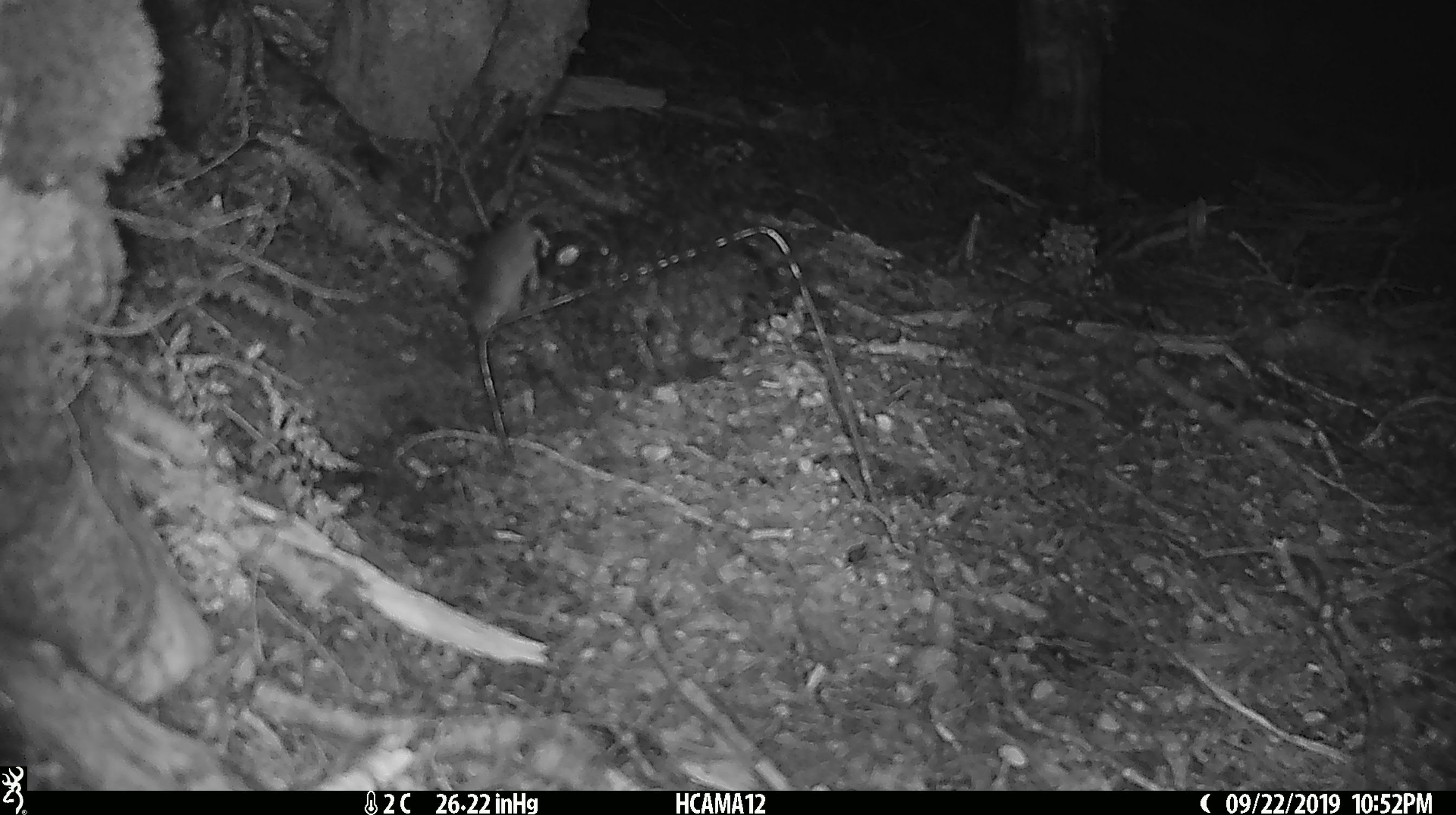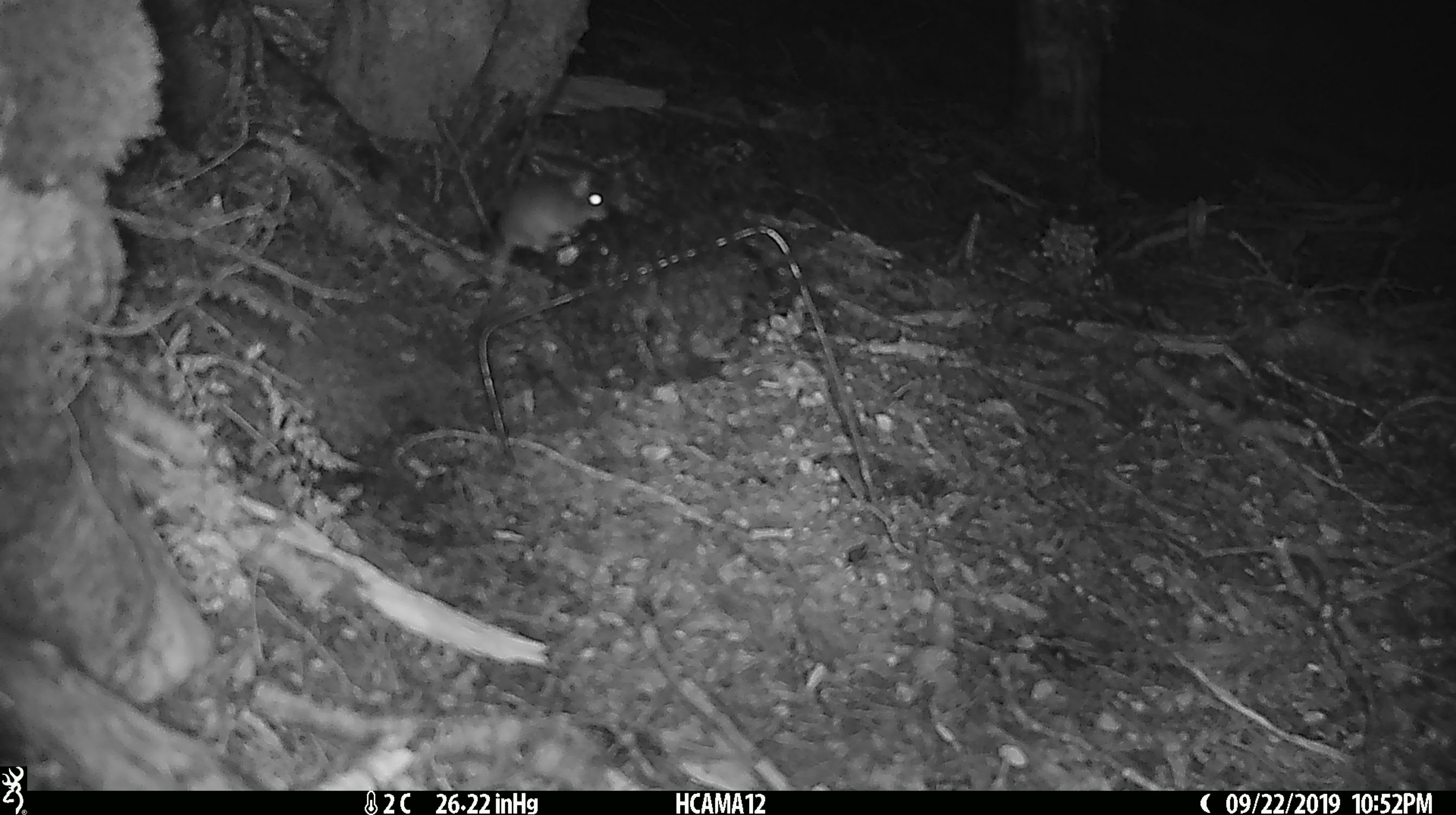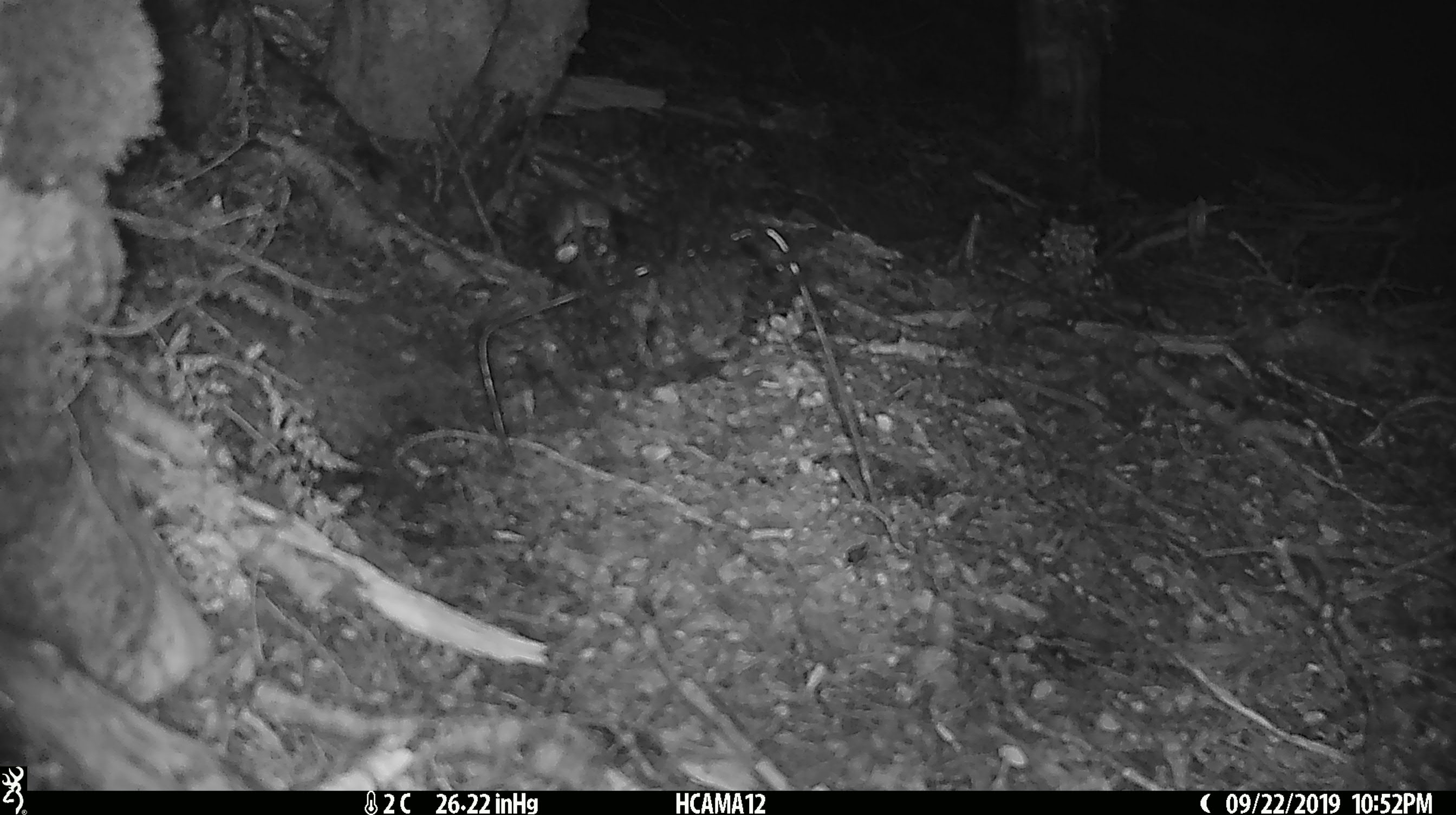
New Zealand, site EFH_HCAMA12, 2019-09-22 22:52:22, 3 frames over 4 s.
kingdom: Animalia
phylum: Chordata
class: Mammalia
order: Rodentia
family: Muridae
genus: Mus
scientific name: Mus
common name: mouse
Mouse (Mus).